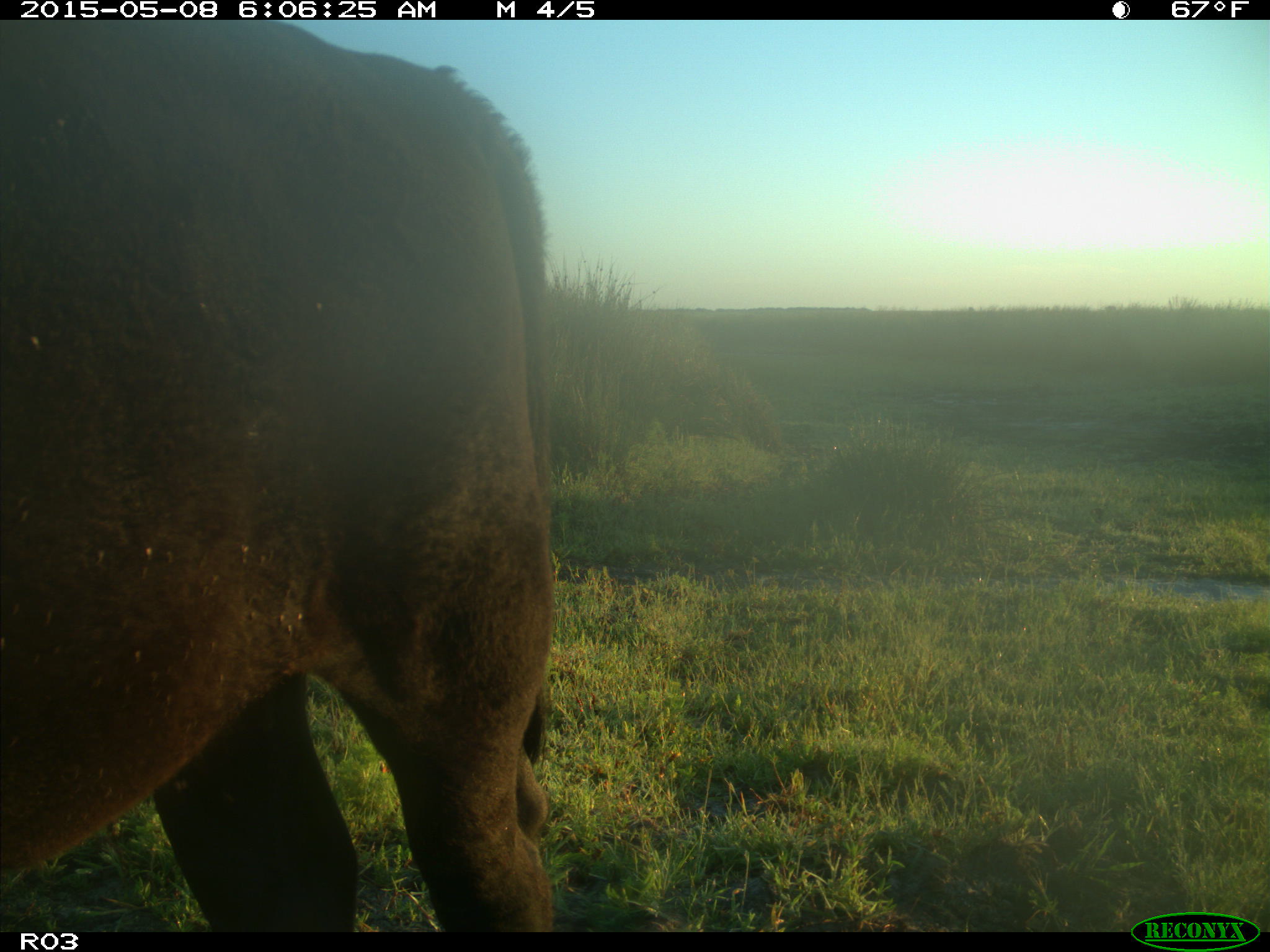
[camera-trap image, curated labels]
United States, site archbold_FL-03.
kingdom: Animalia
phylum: Chordata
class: Mammalia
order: Artiodactyla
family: Bovidae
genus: Bos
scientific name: Bos taurus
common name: domestic cow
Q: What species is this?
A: Bos taurus (domestic cow).